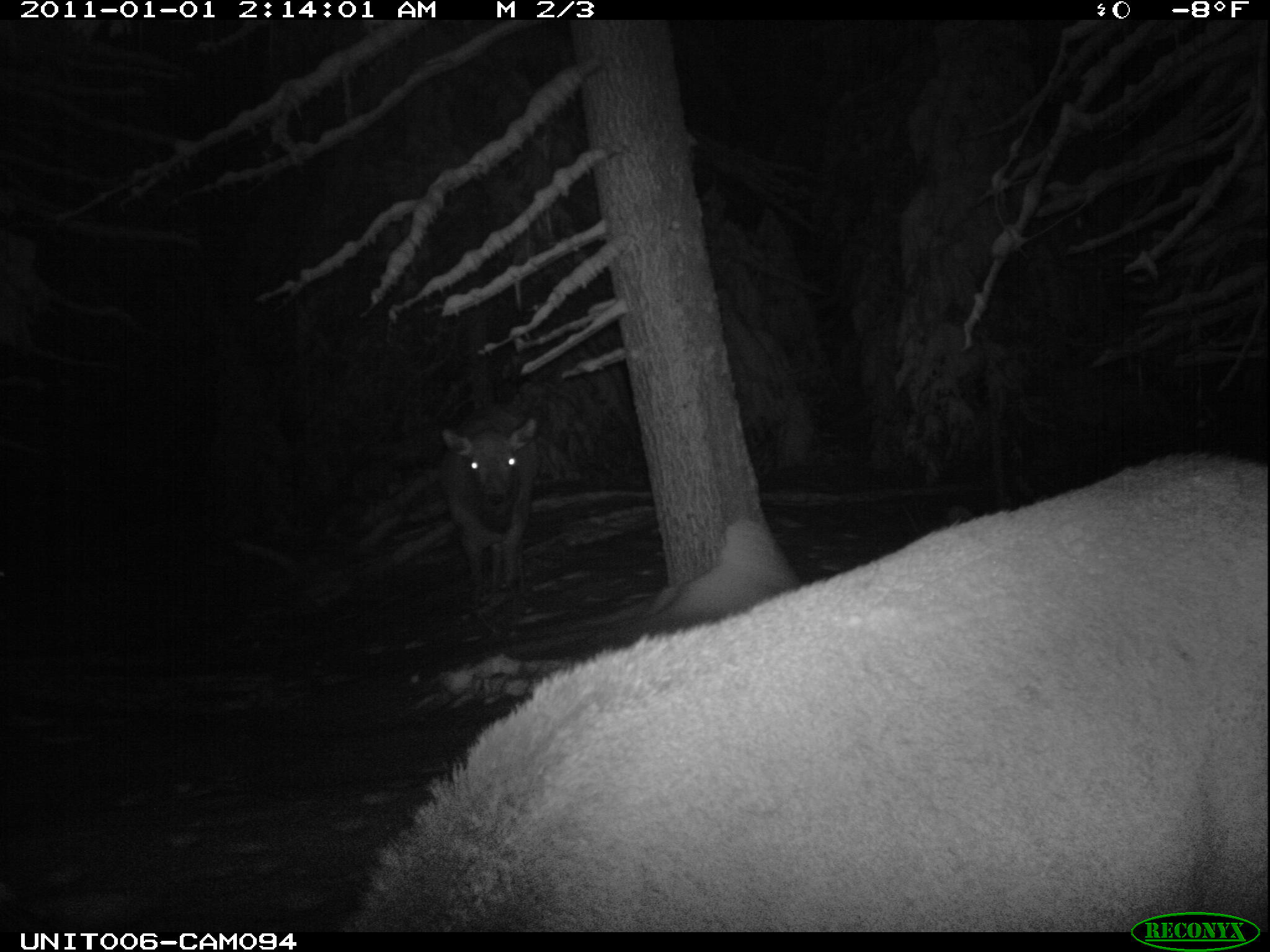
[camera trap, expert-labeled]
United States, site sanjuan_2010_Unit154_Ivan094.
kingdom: Animalia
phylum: Chordata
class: Mammalia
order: Artiodactyla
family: Cervidae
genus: Cervus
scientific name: Cervus elaphus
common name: red deer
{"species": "Cervus elaphus (red deer)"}